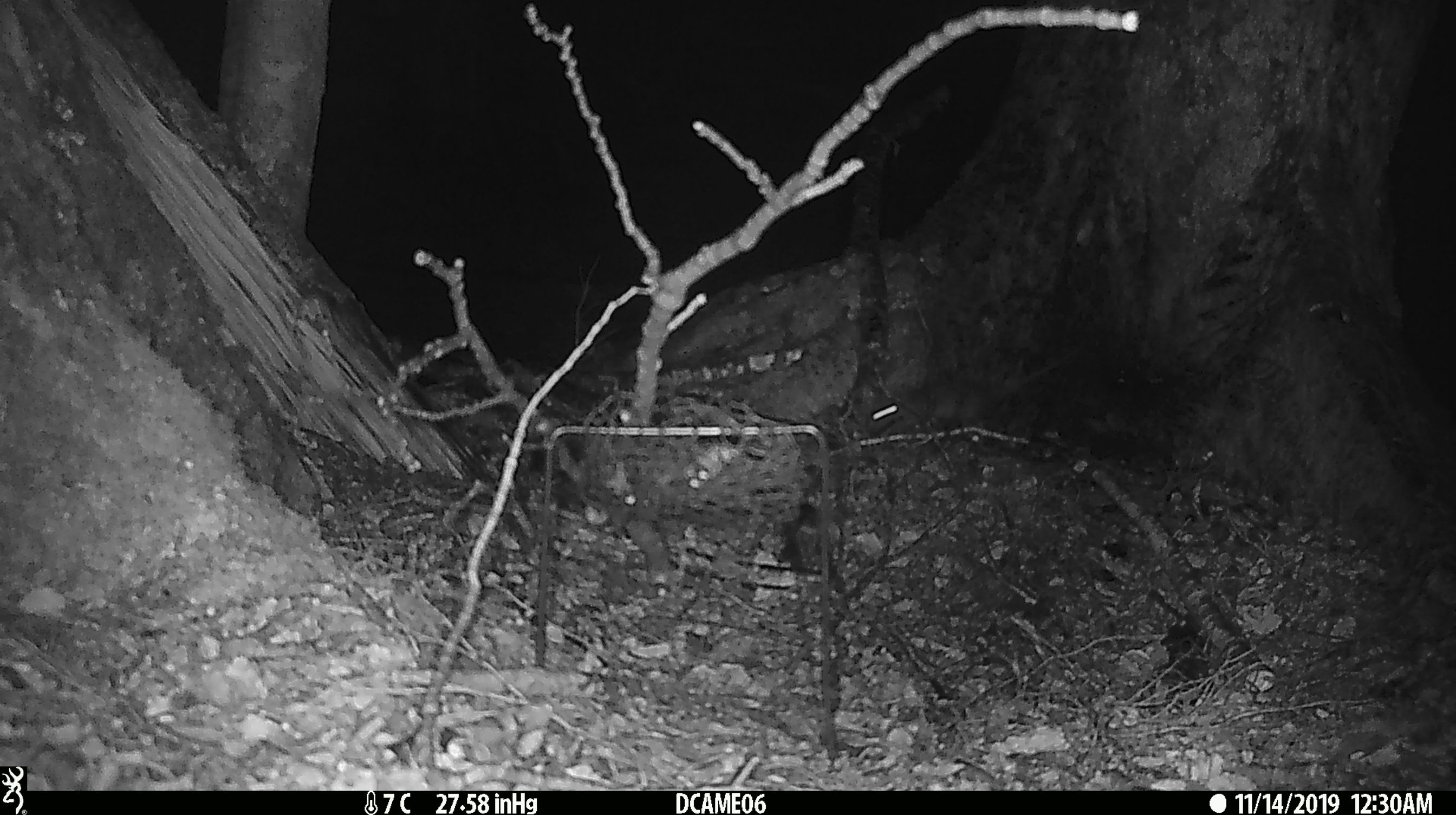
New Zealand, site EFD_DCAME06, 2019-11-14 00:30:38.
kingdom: Animalia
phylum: Chordata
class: Mammalia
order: Rodentia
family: Muridae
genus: Rattus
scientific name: Rattus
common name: rat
Rat (Rattus).